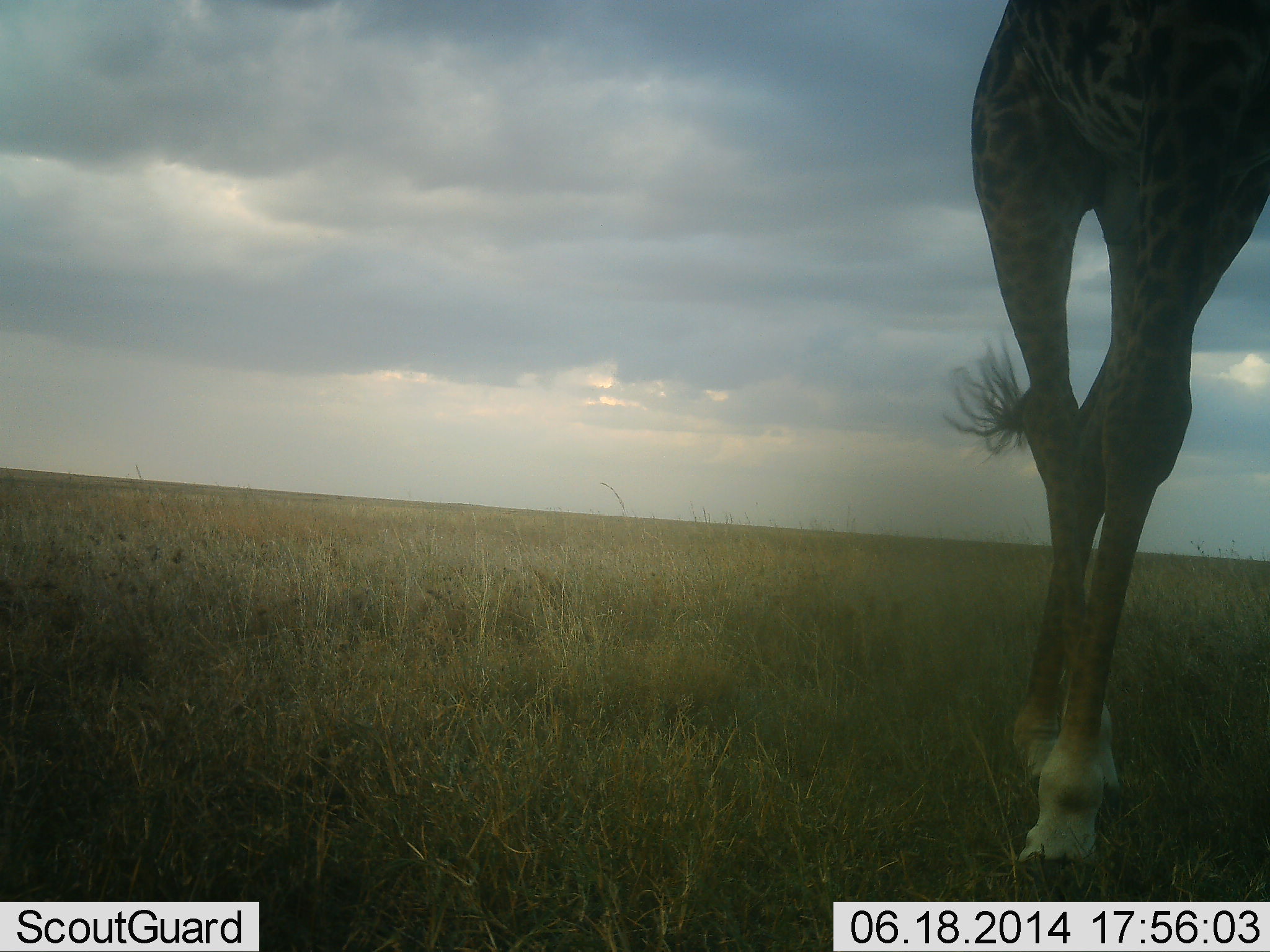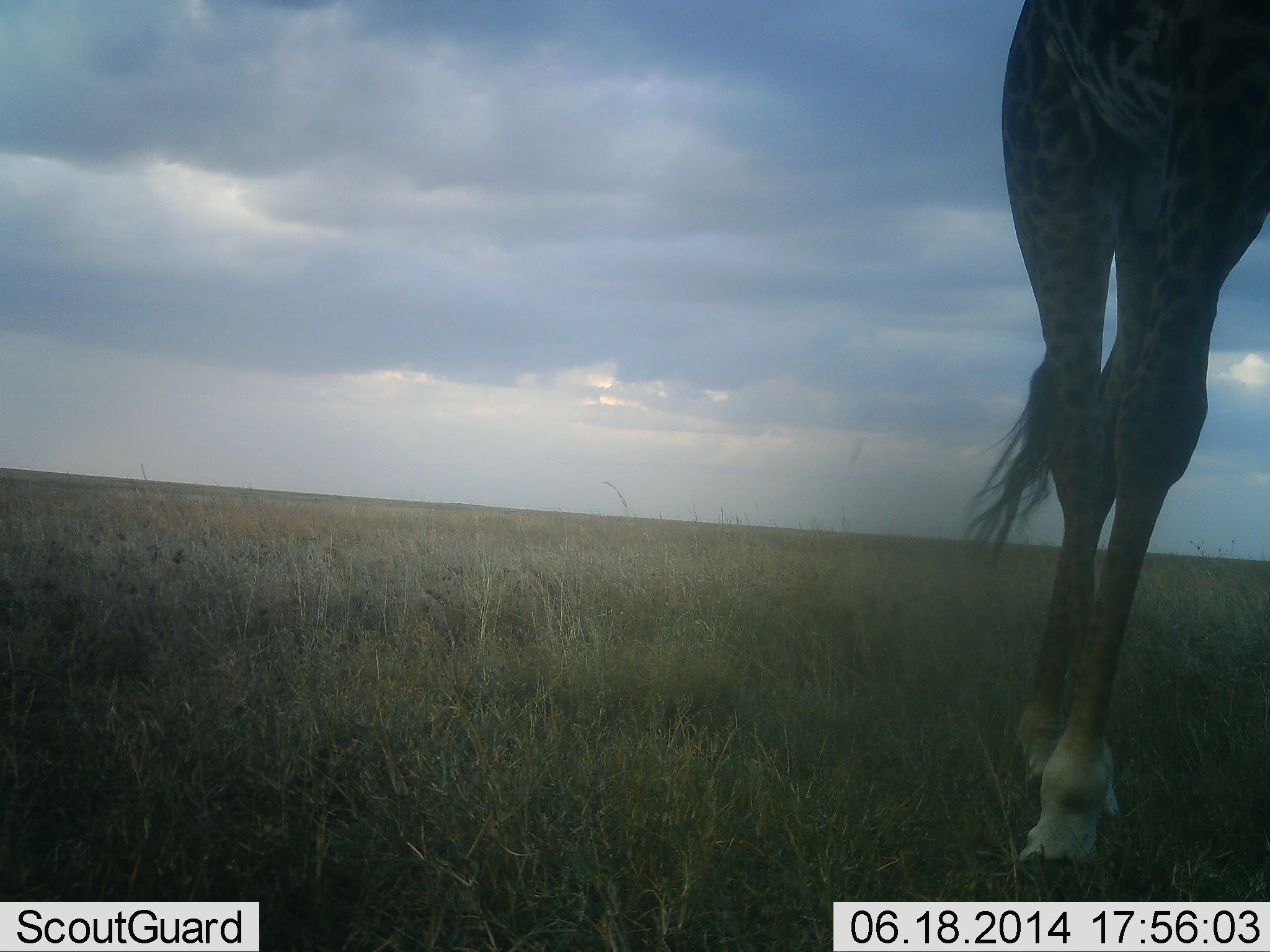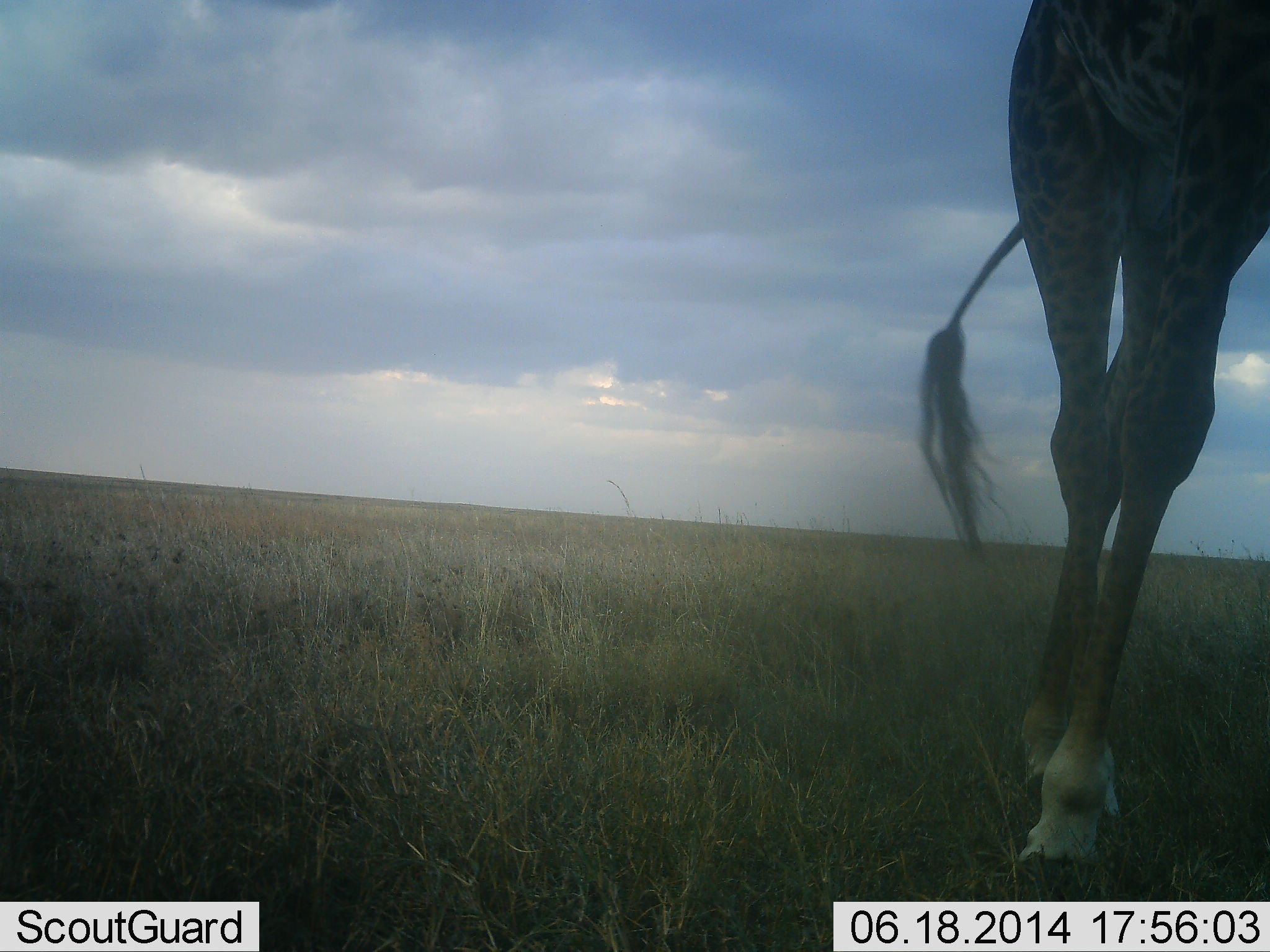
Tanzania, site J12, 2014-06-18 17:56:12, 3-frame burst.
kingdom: Animalia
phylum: Chordata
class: Mammalia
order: Artiodactyla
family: Giraffidae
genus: Giraffa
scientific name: Giraffa camelopardalis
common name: giraffe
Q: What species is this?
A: Giraffe (Giraffa camelopardalis).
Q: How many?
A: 1.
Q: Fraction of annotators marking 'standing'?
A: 100%.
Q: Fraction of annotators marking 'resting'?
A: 0%.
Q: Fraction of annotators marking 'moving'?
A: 0%.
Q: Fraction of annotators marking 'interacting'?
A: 0%.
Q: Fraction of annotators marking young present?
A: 0%.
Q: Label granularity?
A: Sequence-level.